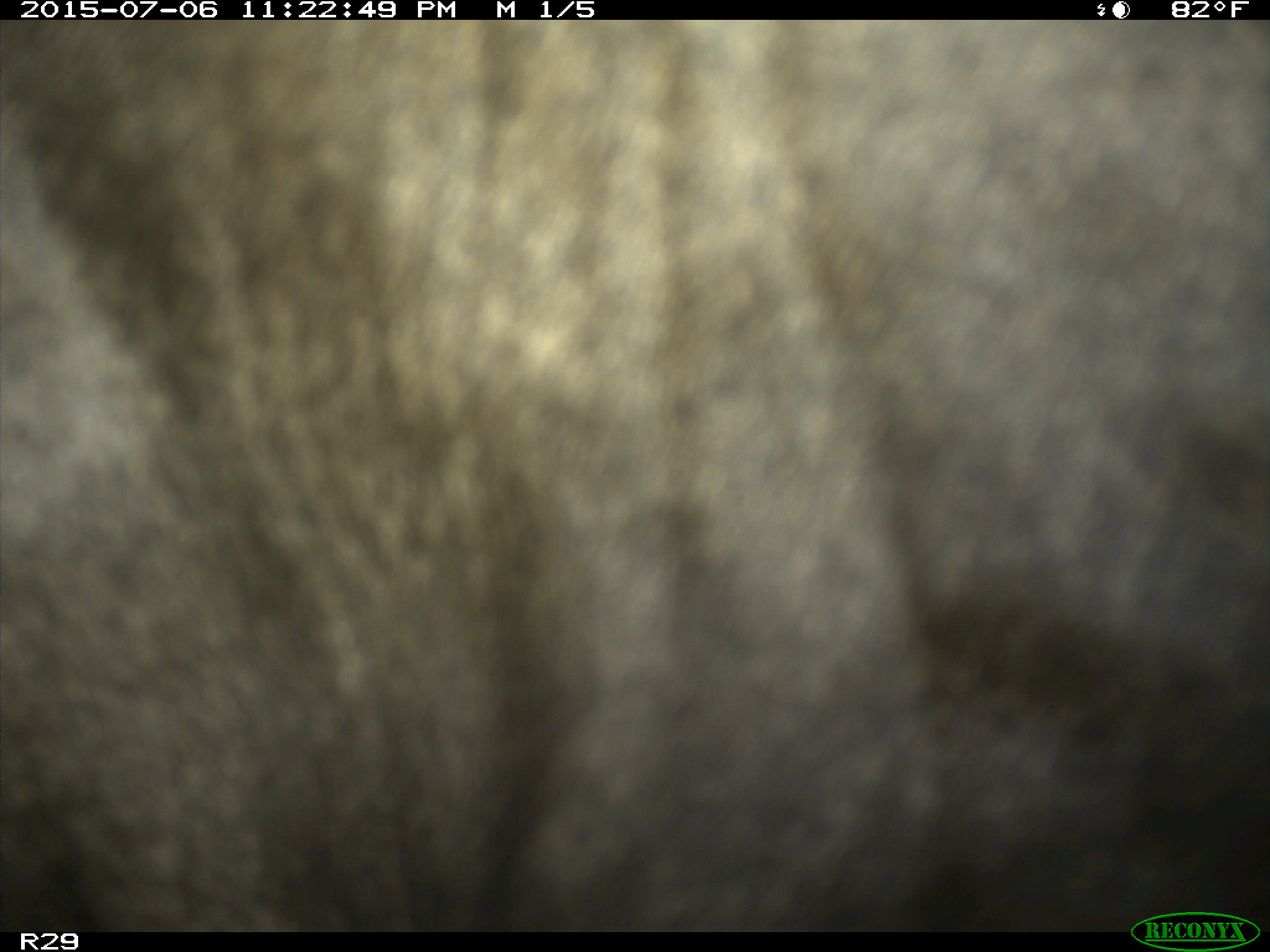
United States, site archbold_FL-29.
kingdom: Animalia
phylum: Chordata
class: Mammalia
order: Artiodactyla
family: Bovidae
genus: Bos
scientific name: Bos taurus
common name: domestic cow